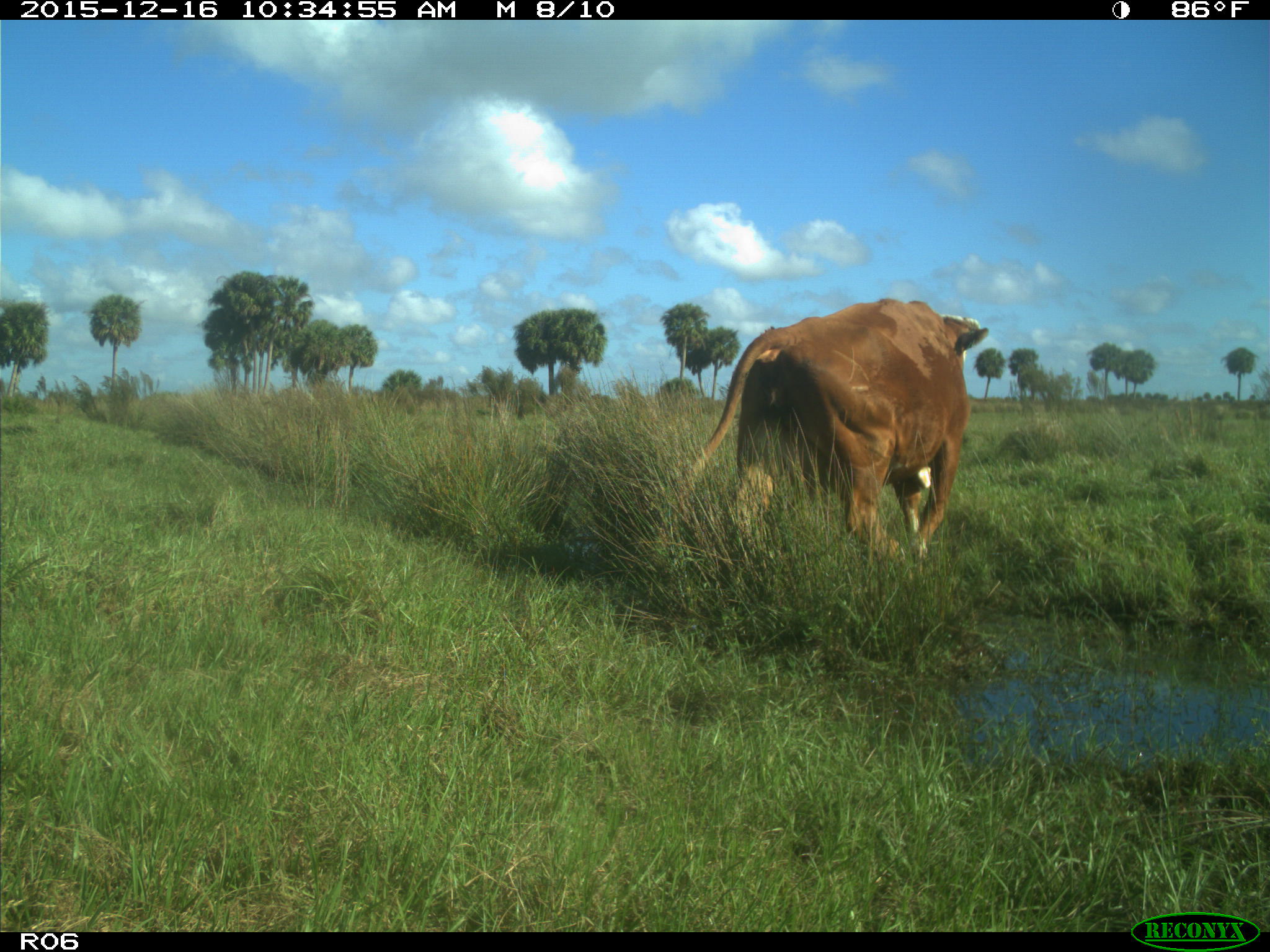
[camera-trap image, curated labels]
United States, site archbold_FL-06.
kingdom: Animalia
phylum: Chordata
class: Mammalia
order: Artiodactyla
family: Bovidae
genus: Bos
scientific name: Bos taurus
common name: domestic cow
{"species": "Bos taurus (domestic cow)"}